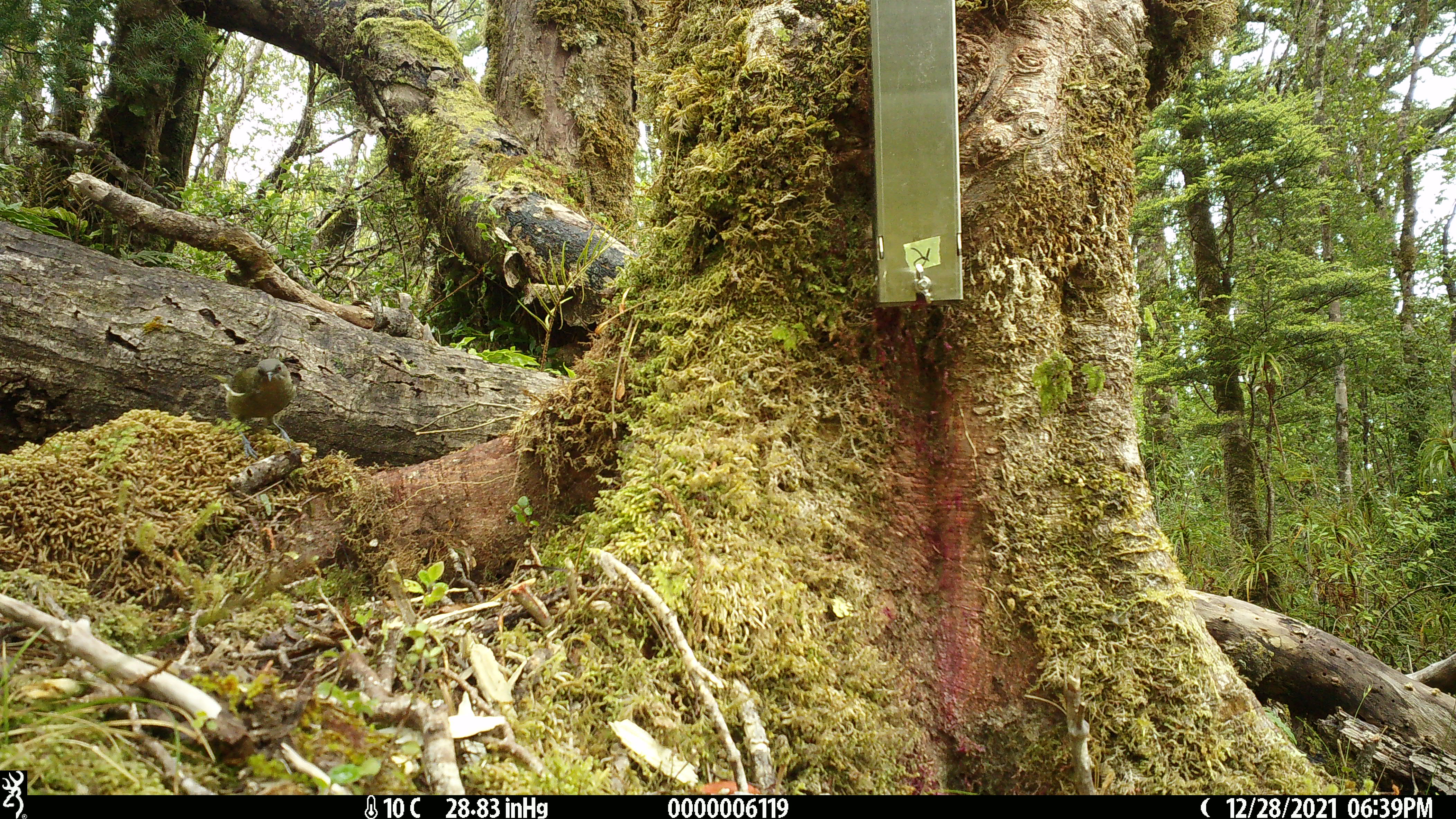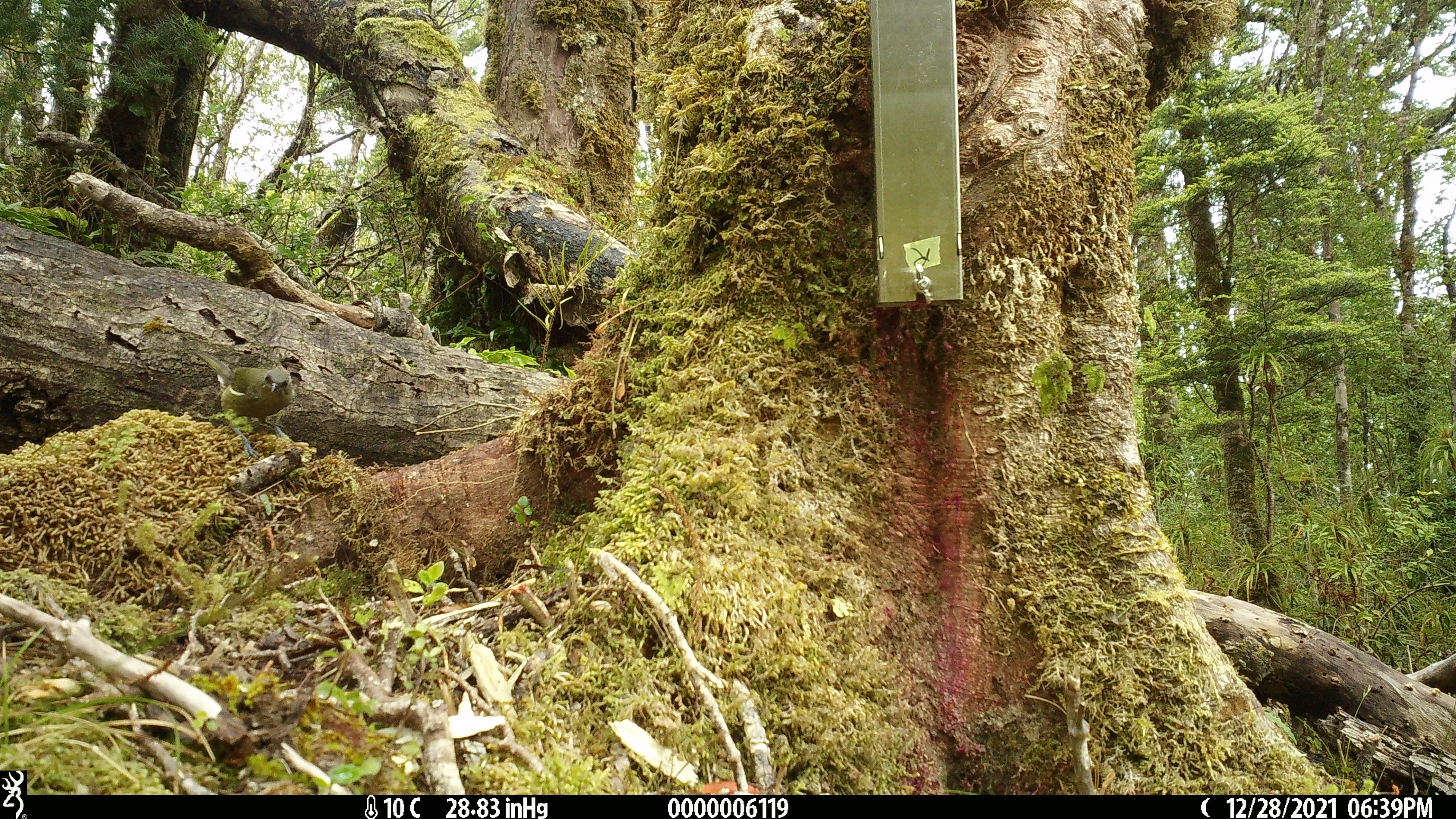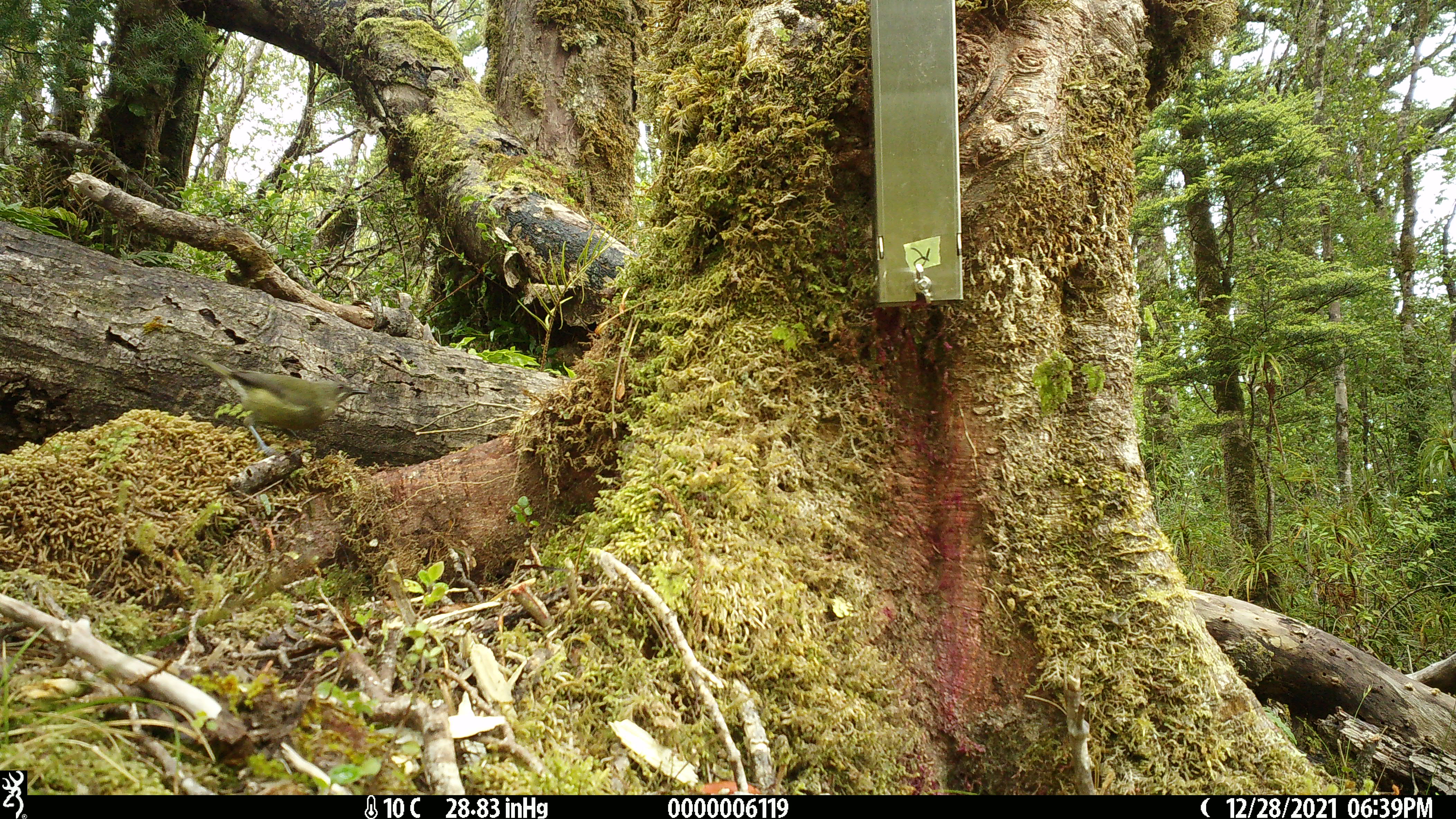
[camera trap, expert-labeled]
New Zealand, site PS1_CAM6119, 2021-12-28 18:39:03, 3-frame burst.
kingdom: Animalia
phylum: Chordata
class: Aves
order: Passeriformes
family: Meliphagidae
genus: Anthornis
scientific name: Anthornis melanura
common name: new zealand bellbird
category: bellbird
Bellbird (new zealand bellbird) (Anthornis melanura).